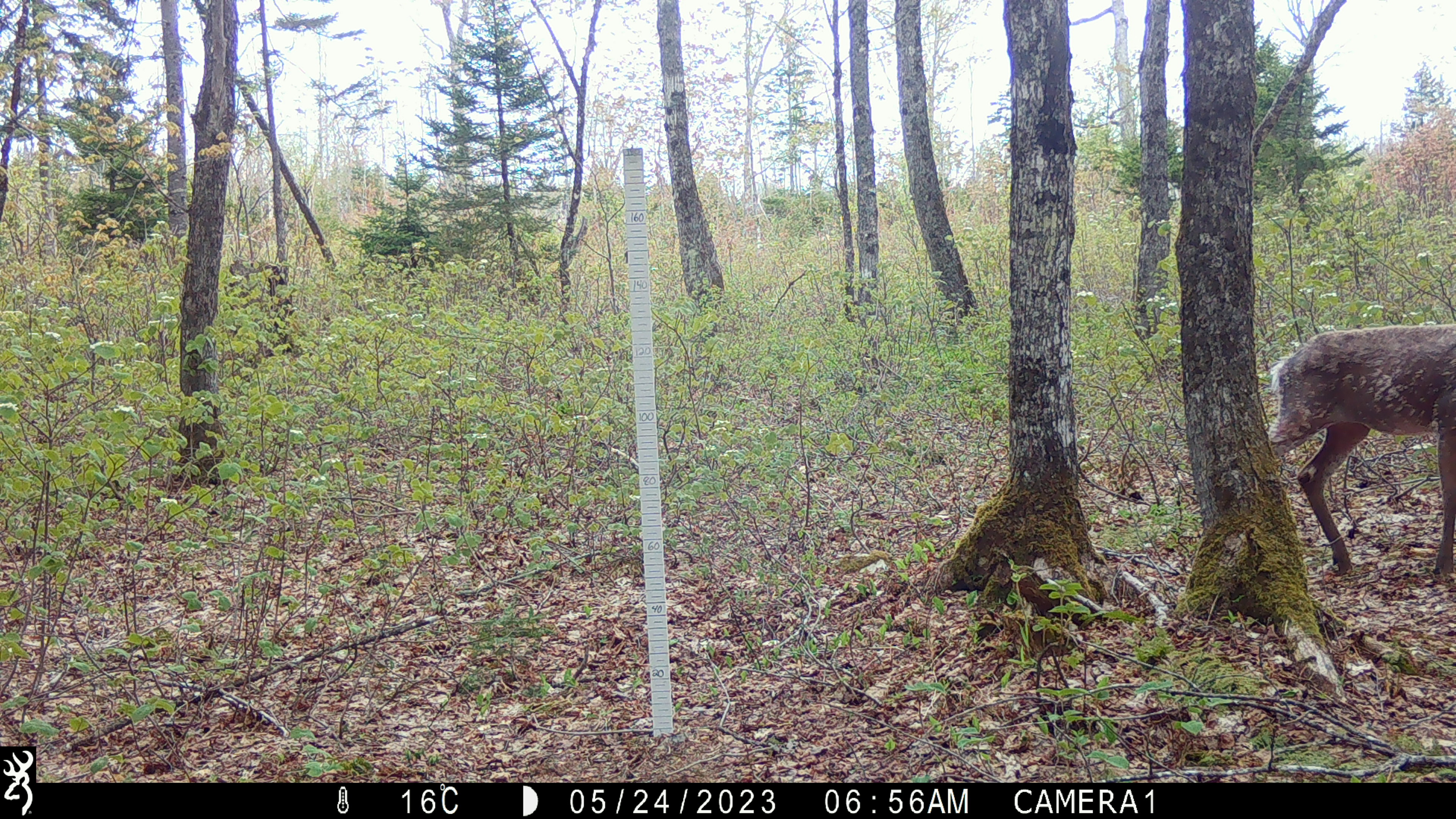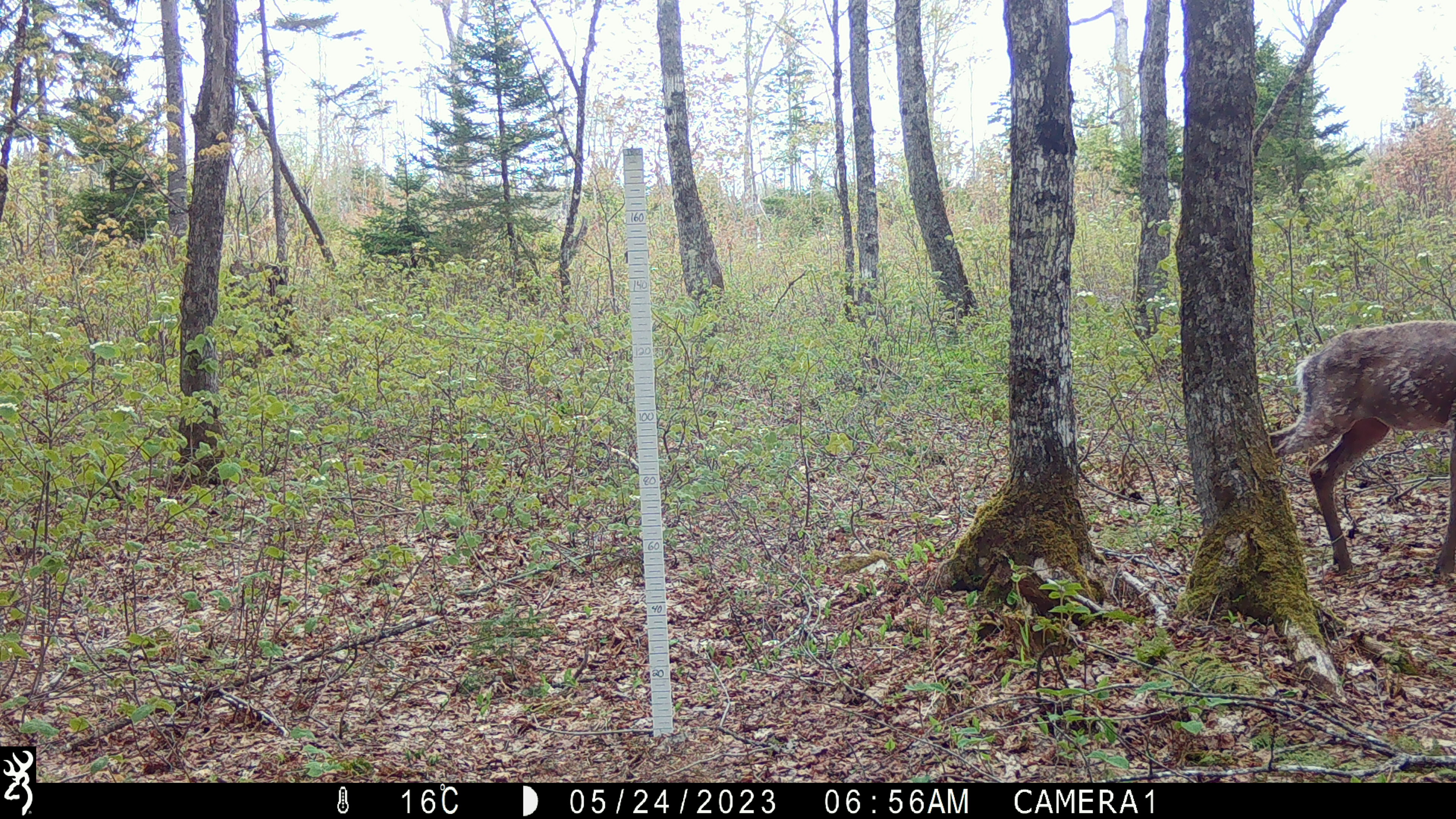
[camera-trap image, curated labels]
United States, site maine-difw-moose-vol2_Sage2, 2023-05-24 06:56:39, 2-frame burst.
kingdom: Animalia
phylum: Chordata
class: Mammalia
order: Artiodactyla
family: Cervidae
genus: Odocoileus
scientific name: Odocoileus virginianus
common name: white-tailed deer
White-tailed deer (Odocoileus virginianus).